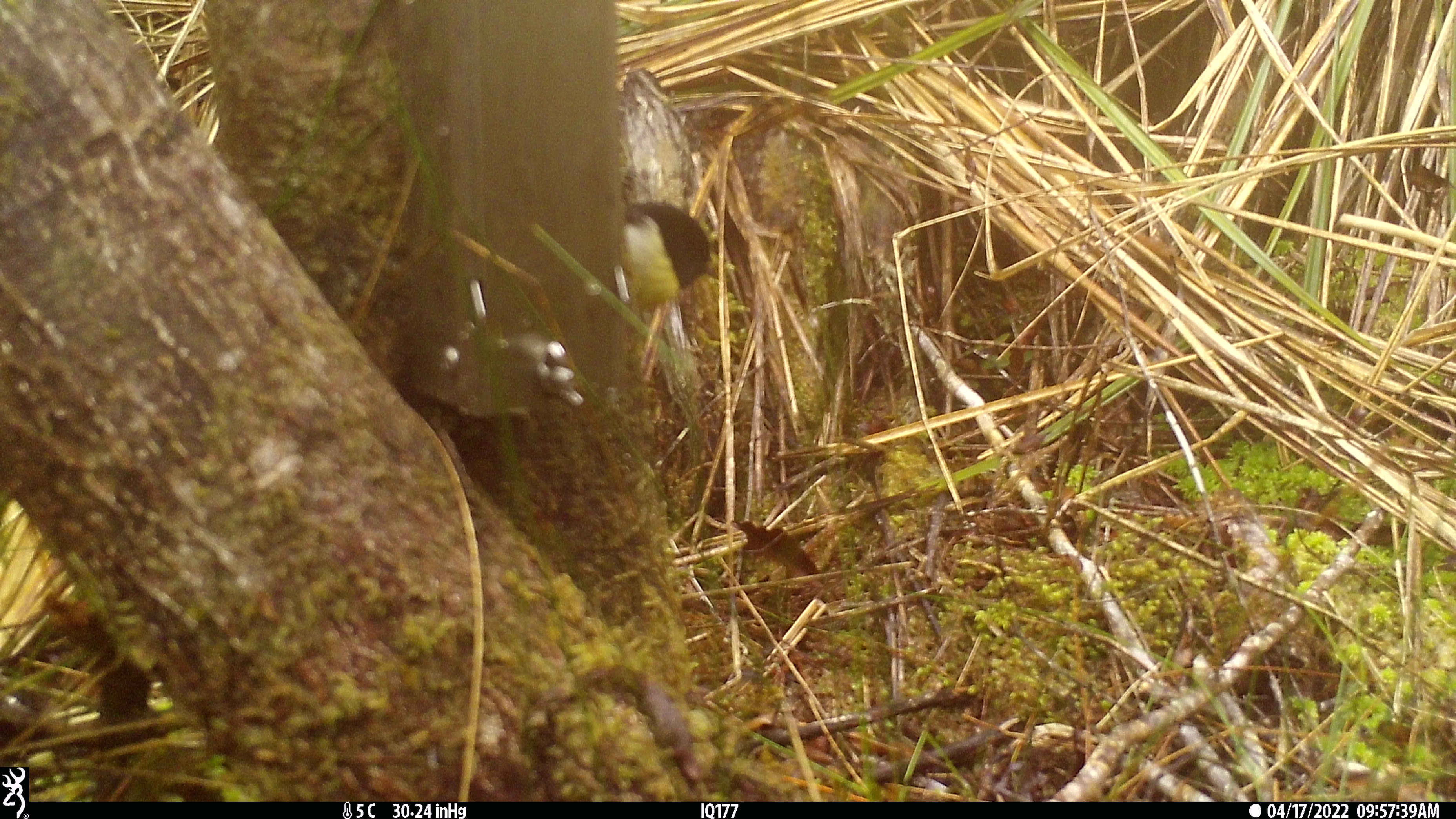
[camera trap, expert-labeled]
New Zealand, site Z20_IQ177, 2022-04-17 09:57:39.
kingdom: Animalia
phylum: Chordata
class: Aves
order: Passeriformes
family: Petroicidae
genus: Petroica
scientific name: Petroica macrocephala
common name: tomtit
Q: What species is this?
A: Tomtit (Petroica macrocephala).